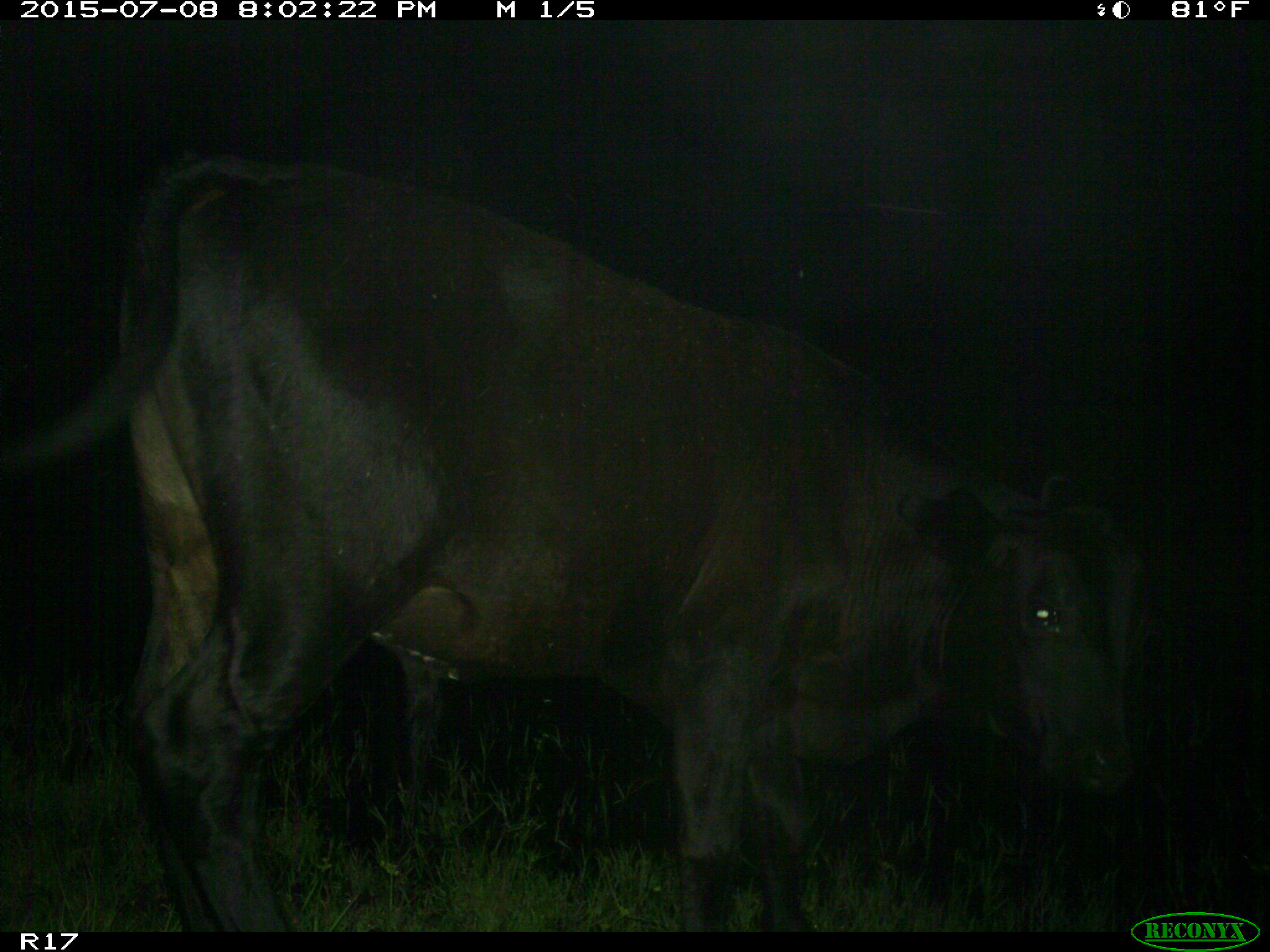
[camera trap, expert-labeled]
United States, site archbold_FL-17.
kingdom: Animalia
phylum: Chordata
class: Mammalia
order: Artiodactyla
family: Bovidae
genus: Bos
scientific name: Bos taurus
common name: domestic cow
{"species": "Bos taurus (domestic cow)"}